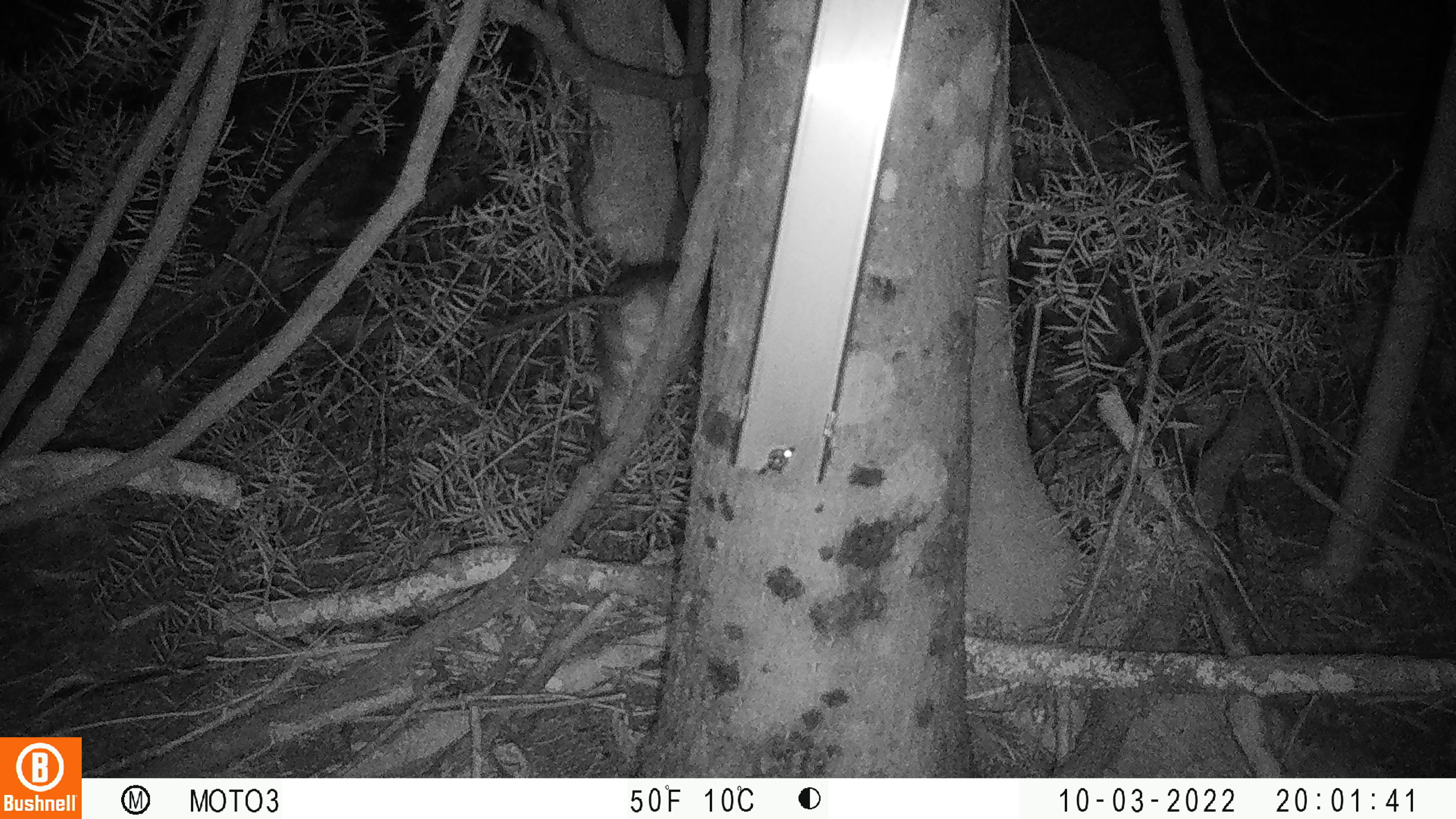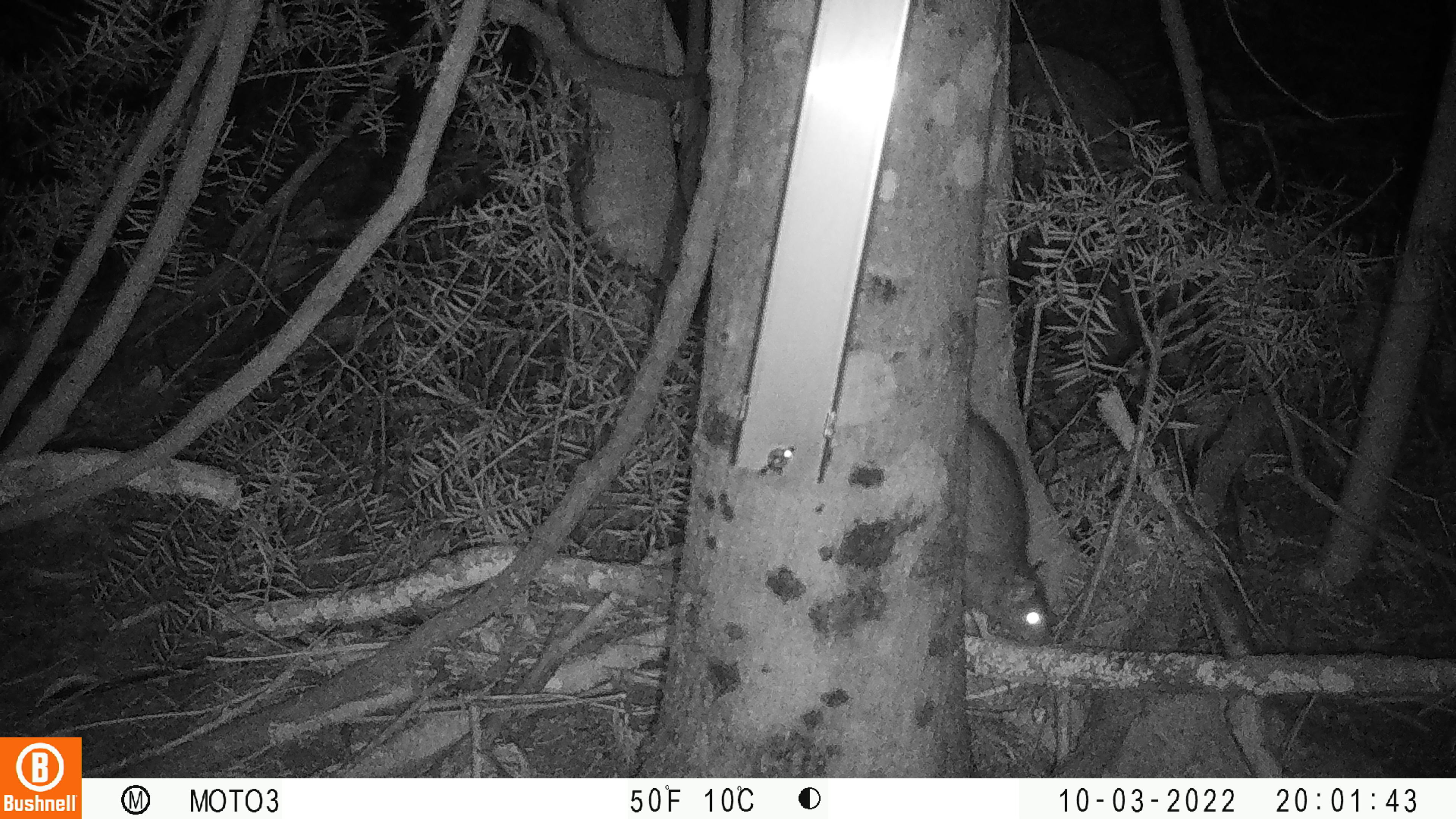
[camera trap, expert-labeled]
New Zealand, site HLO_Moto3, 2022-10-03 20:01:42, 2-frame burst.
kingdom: Animalia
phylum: Chordata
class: Mammalia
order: Rodentia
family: Muridae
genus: Rattus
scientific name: Rattus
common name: rat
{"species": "rat (Rattus)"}